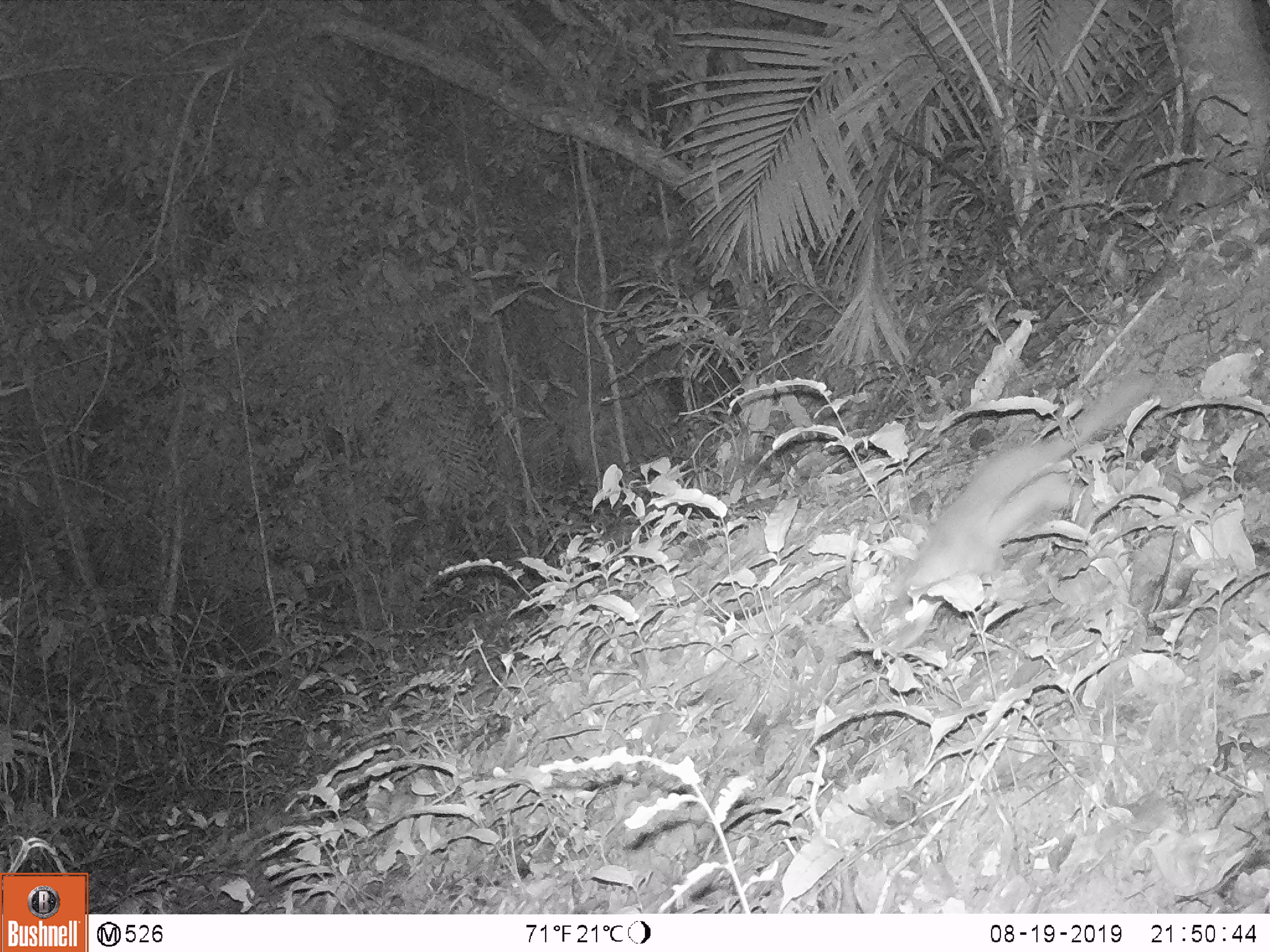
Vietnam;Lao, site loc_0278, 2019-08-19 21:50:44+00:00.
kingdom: Animalia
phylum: Chordata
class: Mammalia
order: Carnivora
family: Mustelidae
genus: Melogale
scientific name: Melogale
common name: ferret badger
Ferret badger (Melogale). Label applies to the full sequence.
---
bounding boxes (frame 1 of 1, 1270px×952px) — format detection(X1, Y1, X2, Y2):
ferret badger: detection(876, 377, 1156, 656)